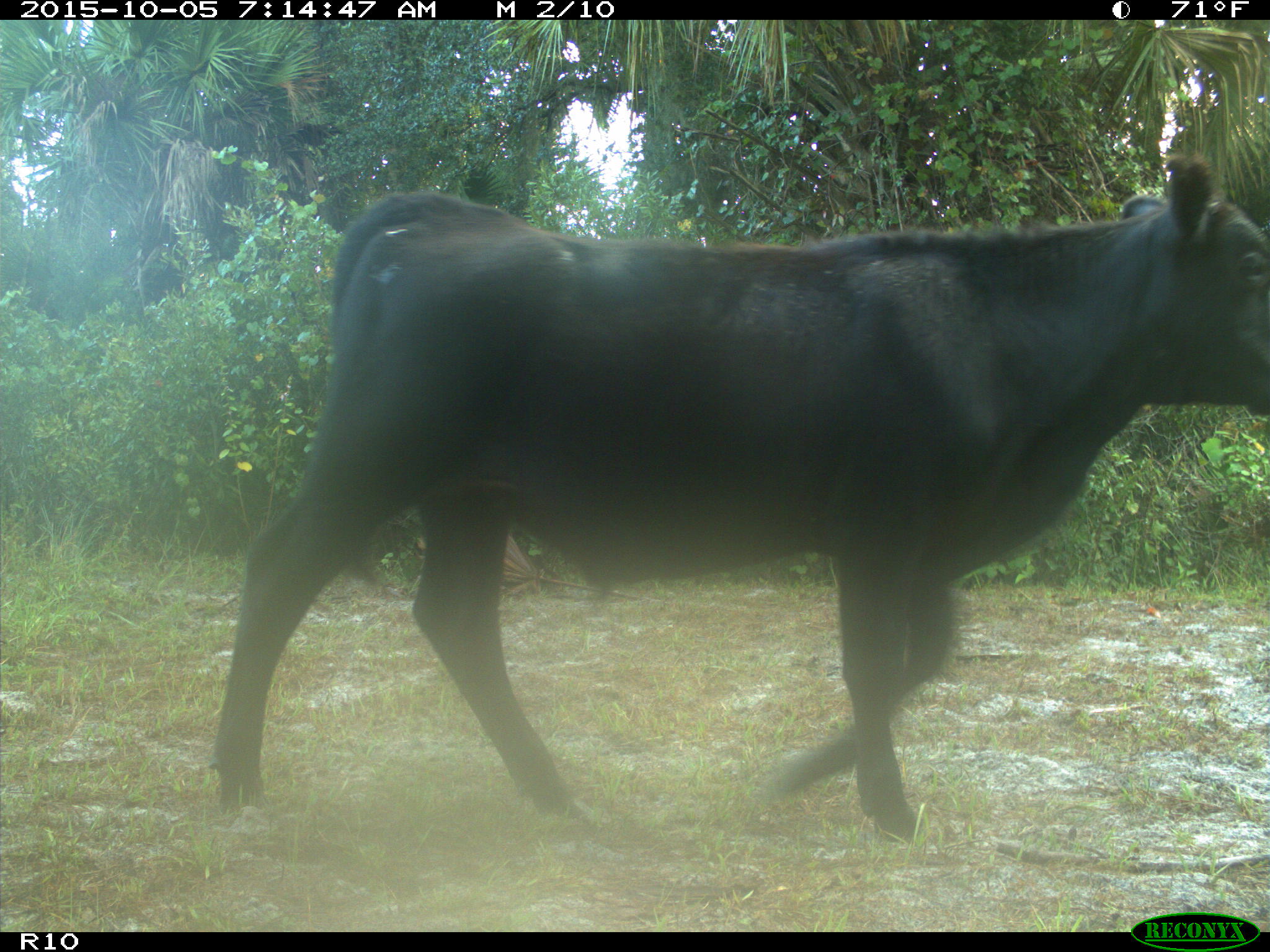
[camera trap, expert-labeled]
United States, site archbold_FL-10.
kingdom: Animalia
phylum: Chordata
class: Mammalia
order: Artiodactyla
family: Bovidae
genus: Bos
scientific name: Bos taurus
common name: domestic cow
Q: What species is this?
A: Bos taurus (domestic cow).